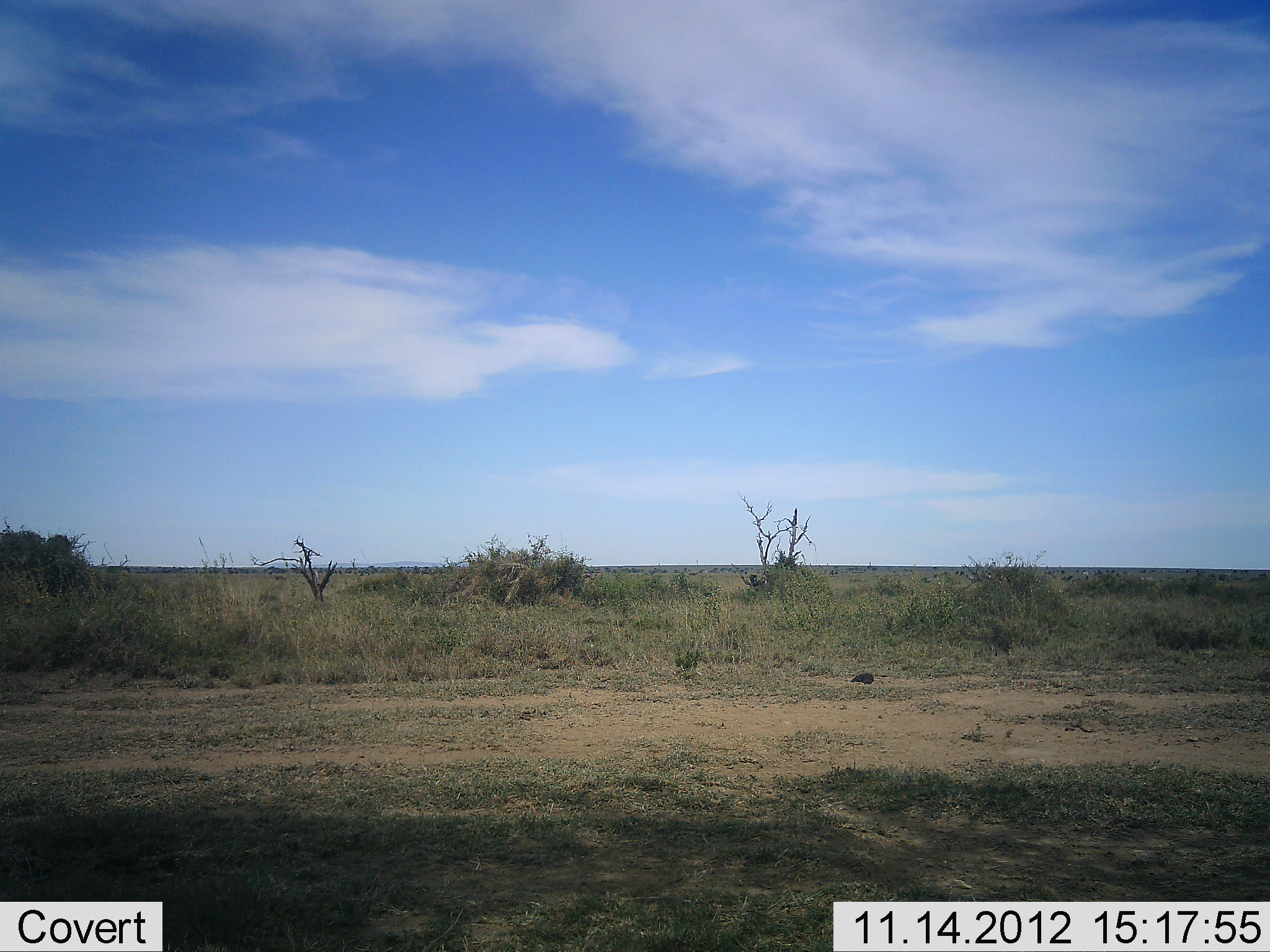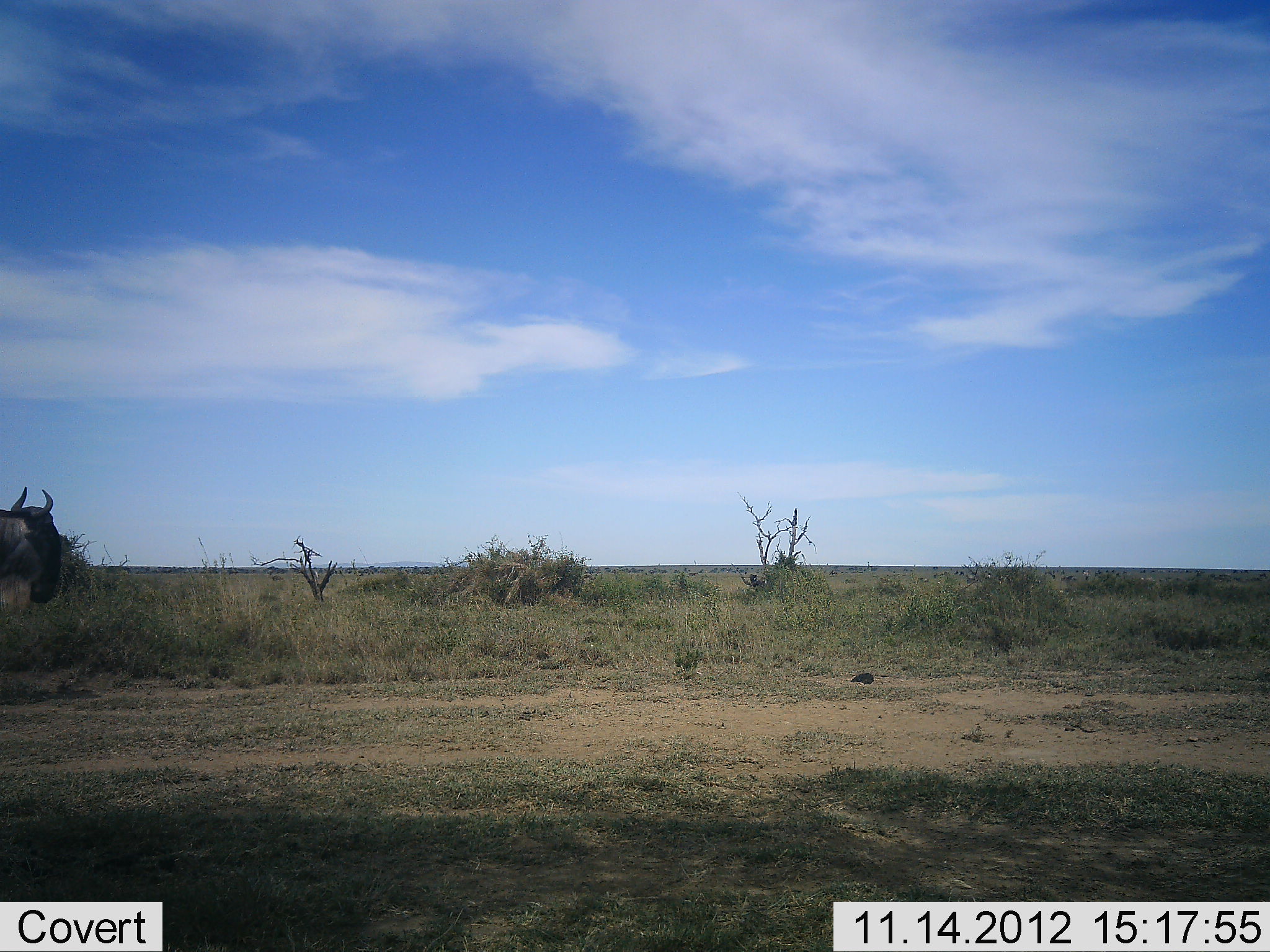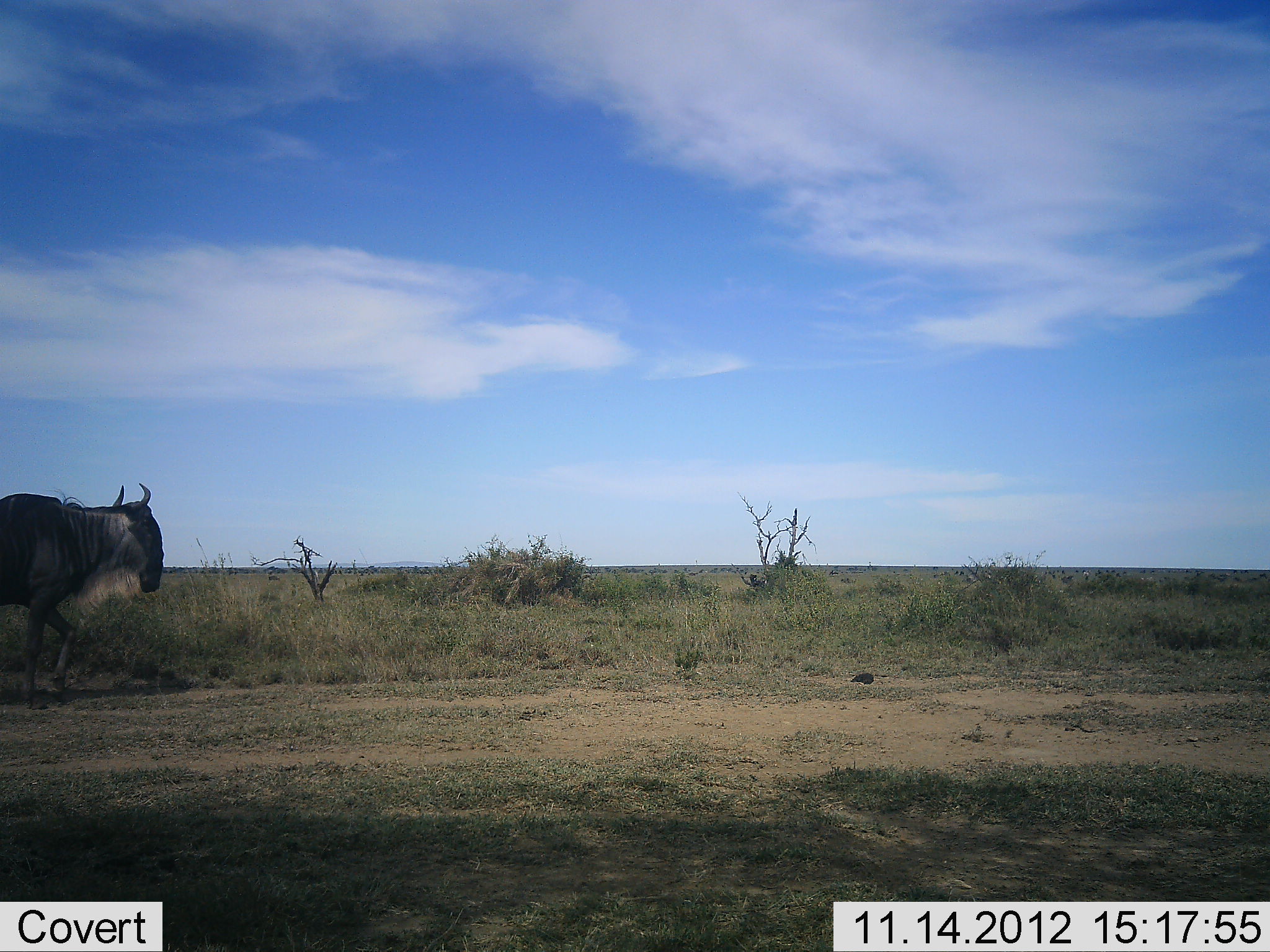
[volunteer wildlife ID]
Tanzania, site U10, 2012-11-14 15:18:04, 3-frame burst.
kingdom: Animalia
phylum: Chordata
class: Mammalia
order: Artiodactyla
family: Bovidae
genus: Connochaetes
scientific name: Connochaetes taurinus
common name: blue wildebeest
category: wildebeest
Wildebeest (blue wildebeest) (Connochaetes taurinus), count 1. Behavior (volunteer vote fractions): standing 0%, resting 0%, moving 100%, interacting 0%. Young present (vote fraction): 0%. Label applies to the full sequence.